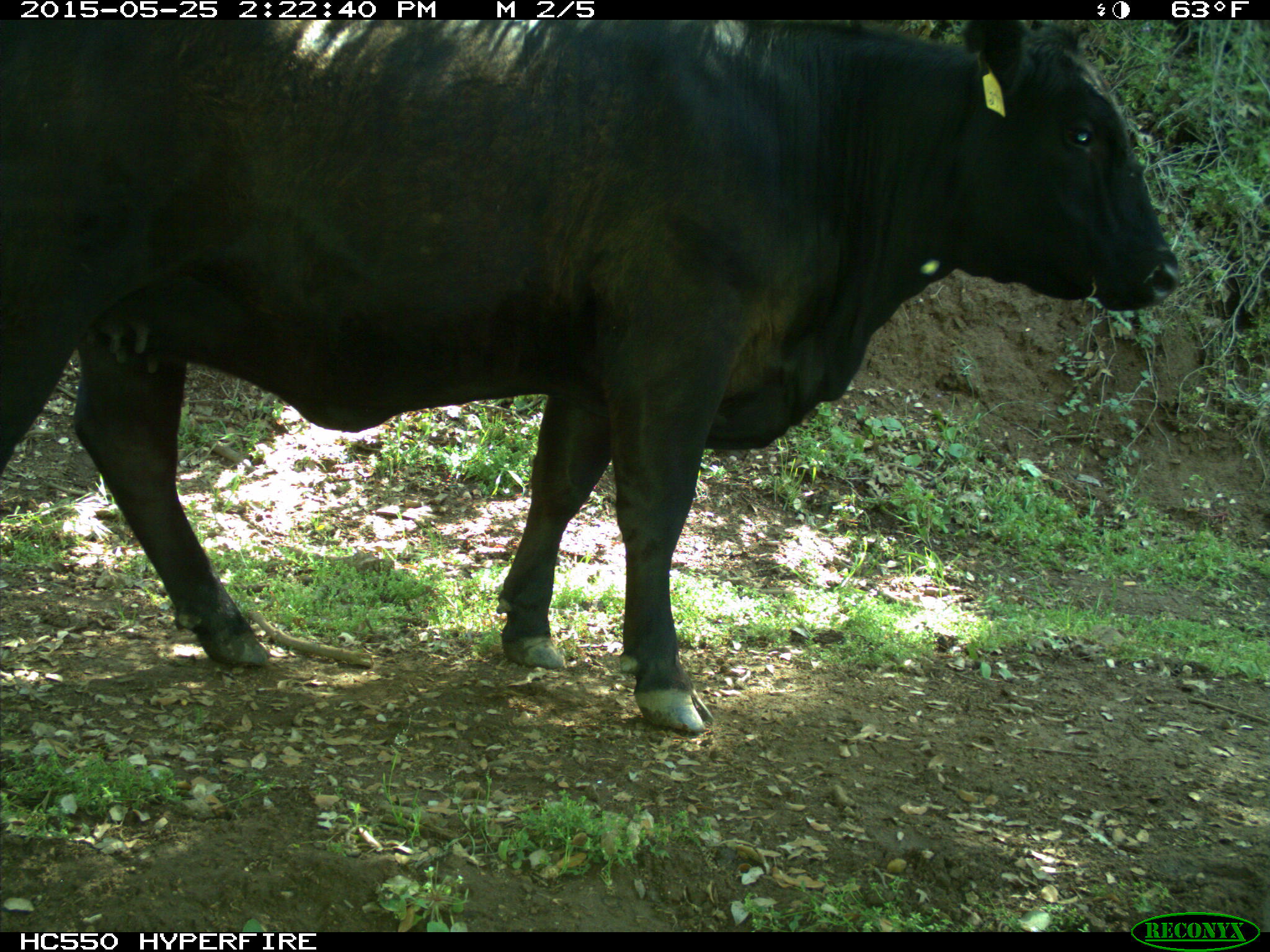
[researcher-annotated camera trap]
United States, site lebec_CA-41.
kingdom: Animalia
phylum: Chordata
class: Mammalia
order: Artiodactyla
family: Bovidae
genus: Bos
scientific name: Bos taurus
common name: domestic cow